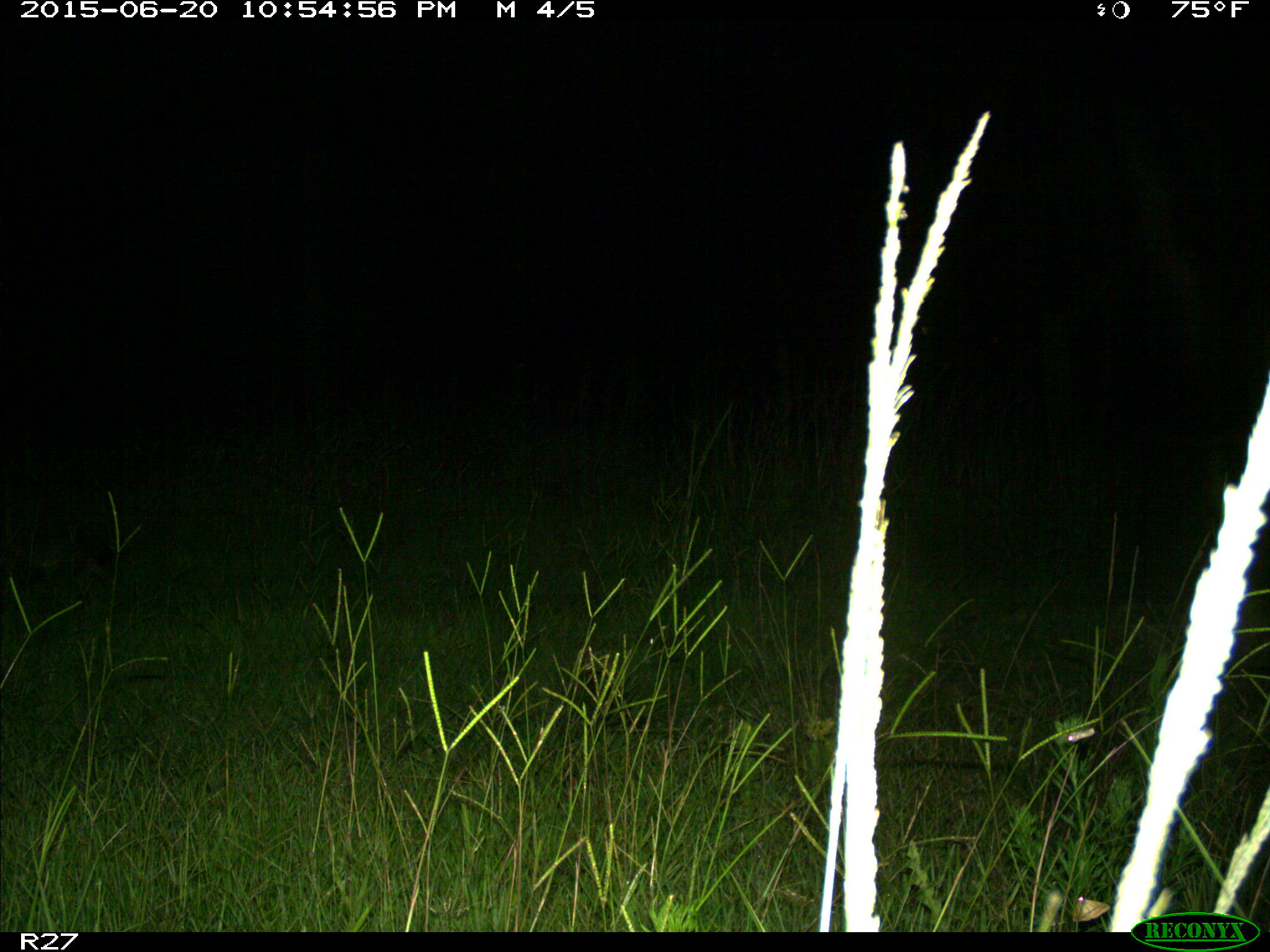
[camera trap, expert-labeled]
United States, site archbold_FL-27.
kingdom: Animalia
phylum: Chordata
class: Mammalia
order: Carnivora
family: Procyonidae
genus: Procyon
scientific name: Procyon lotor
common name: common raccoon